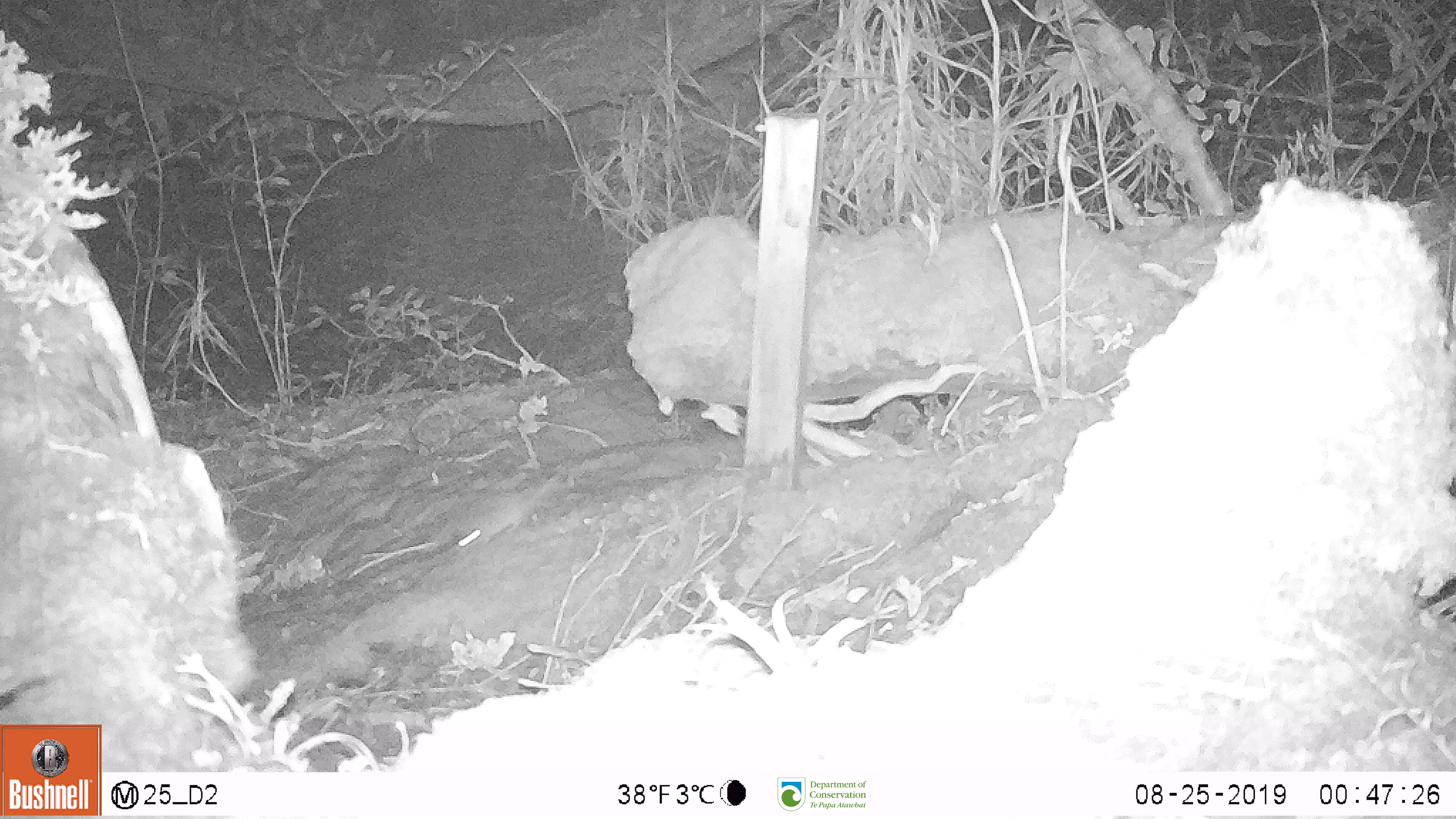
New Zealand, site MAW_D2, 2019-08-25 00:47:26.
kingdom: Animalia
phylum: Chordata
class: Mammalia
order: Rodentia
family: Muridae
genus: Mus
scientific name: Mus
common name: mouse